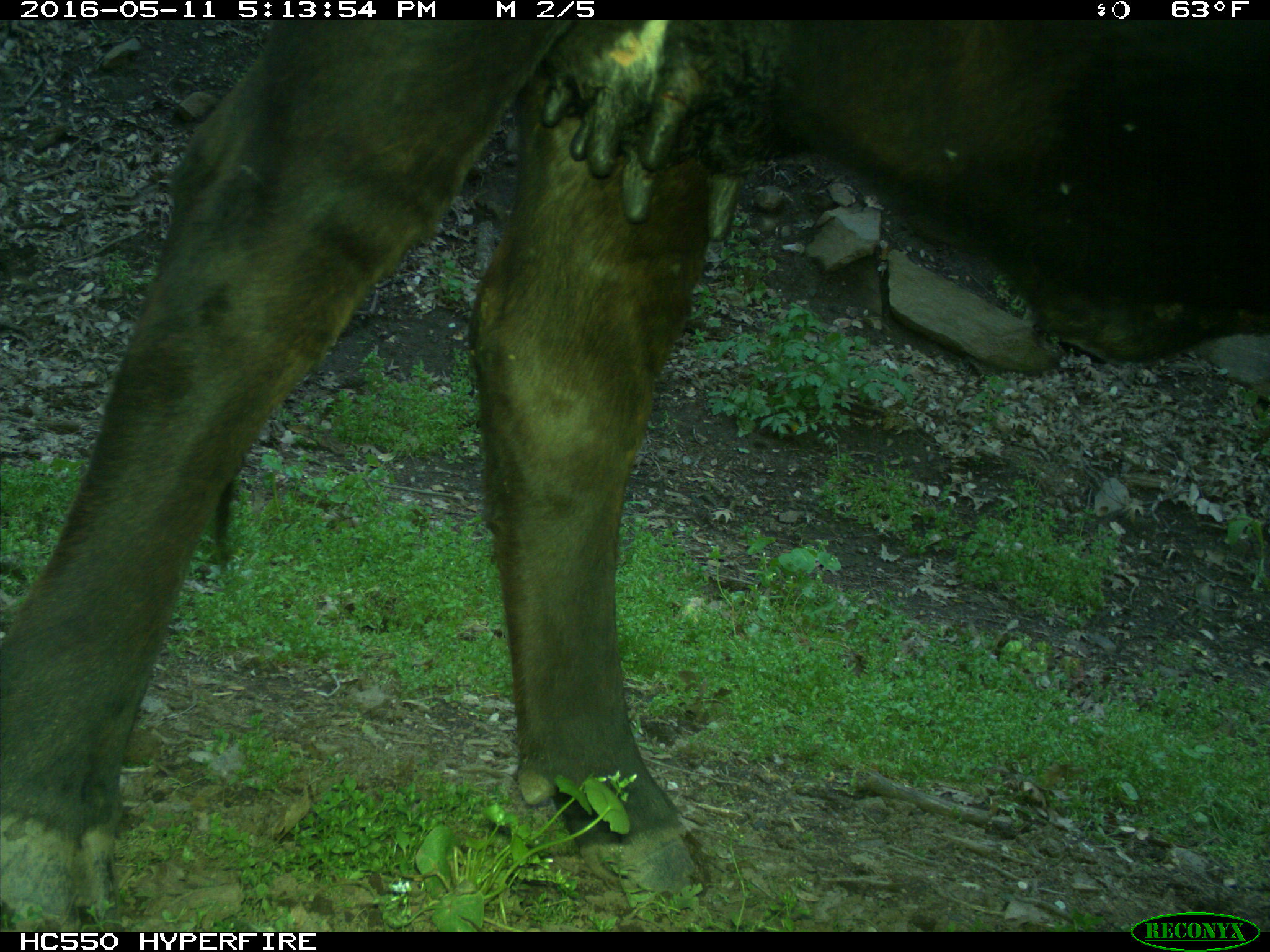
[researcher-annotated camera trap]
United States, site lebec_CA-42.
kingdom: Animalia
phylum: Chordata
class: Mammalia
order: Artiodactyla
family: Bovidae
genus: Bos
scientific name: Bos taurus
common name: domestic cow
Bos taurus (domestic cow).